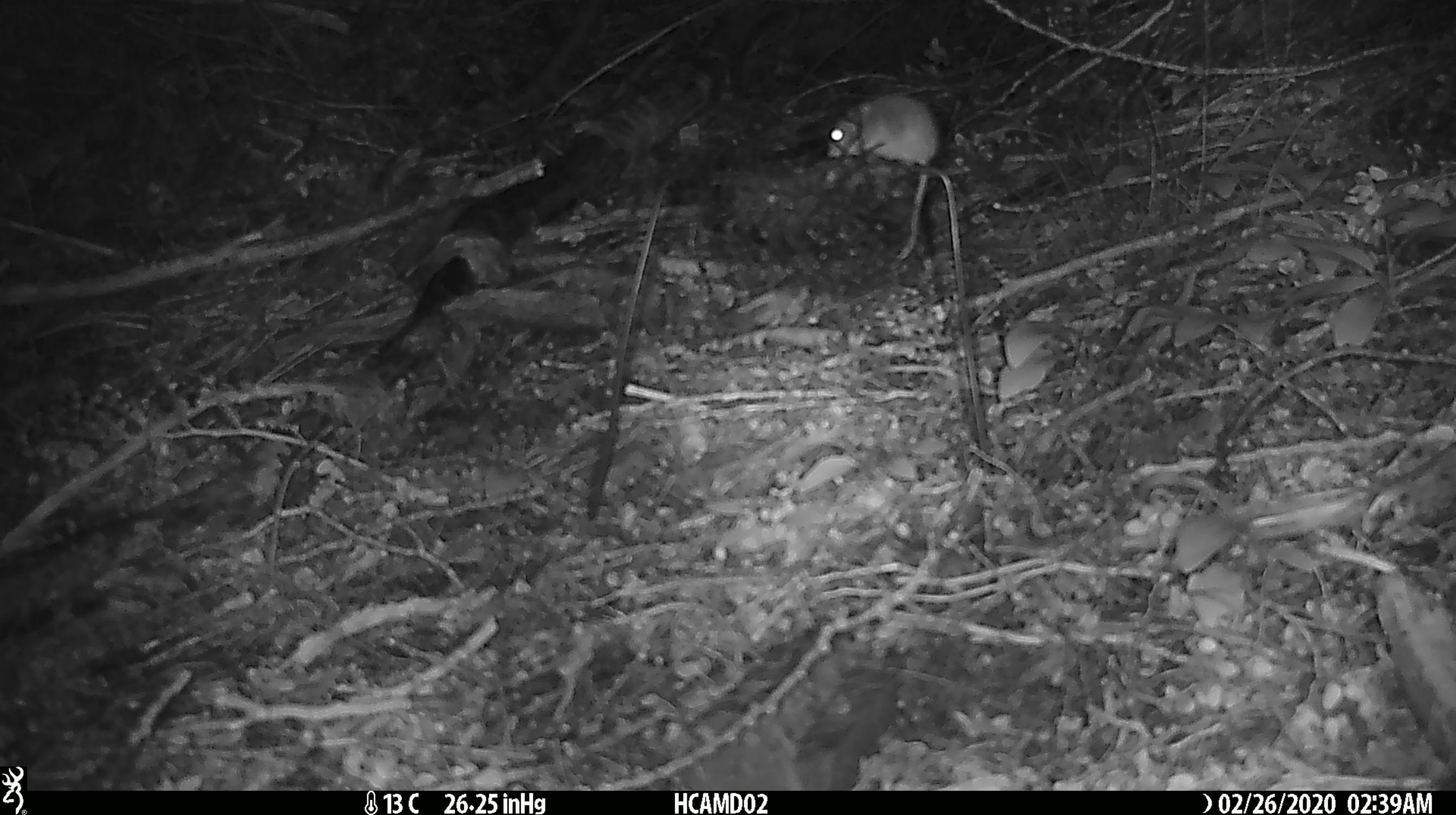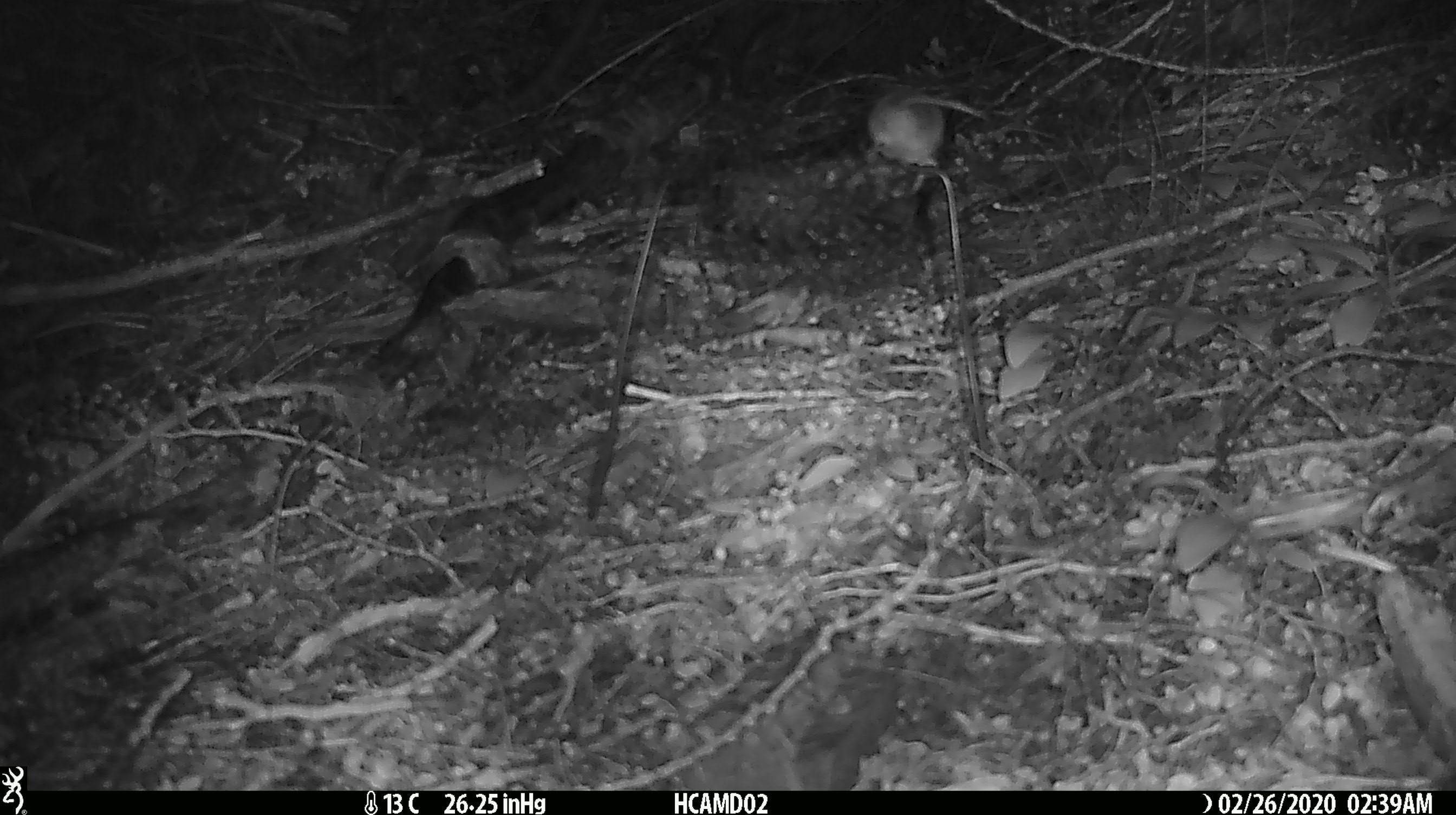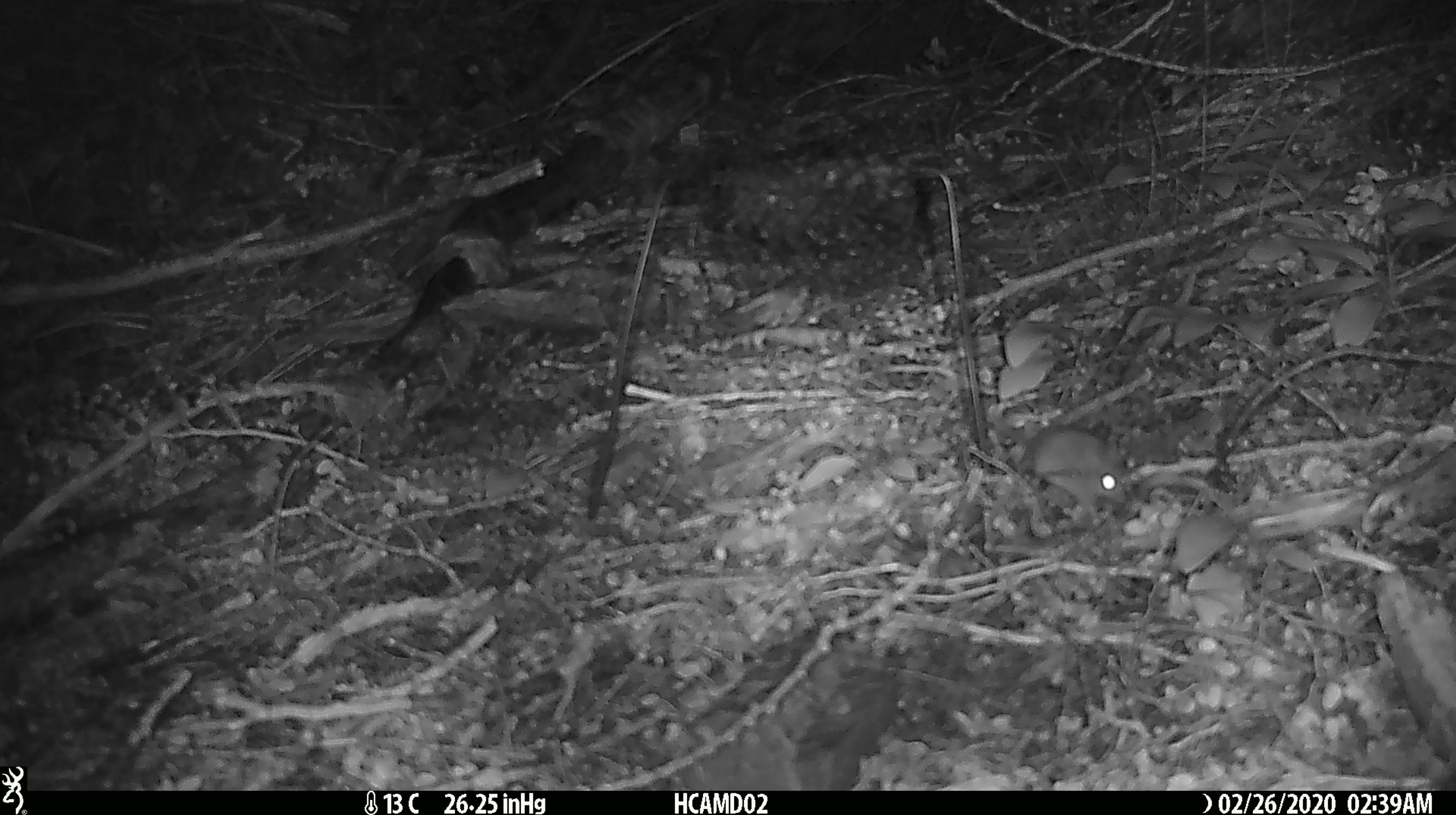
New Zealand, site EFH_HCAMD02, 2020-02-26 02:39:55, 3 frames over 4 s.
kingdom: Animalia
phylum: Chordata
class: Mammalia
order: Rodentia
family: Muridae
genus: Mus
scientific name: Mus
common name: mouse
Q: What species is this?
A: Mouse (Mus).